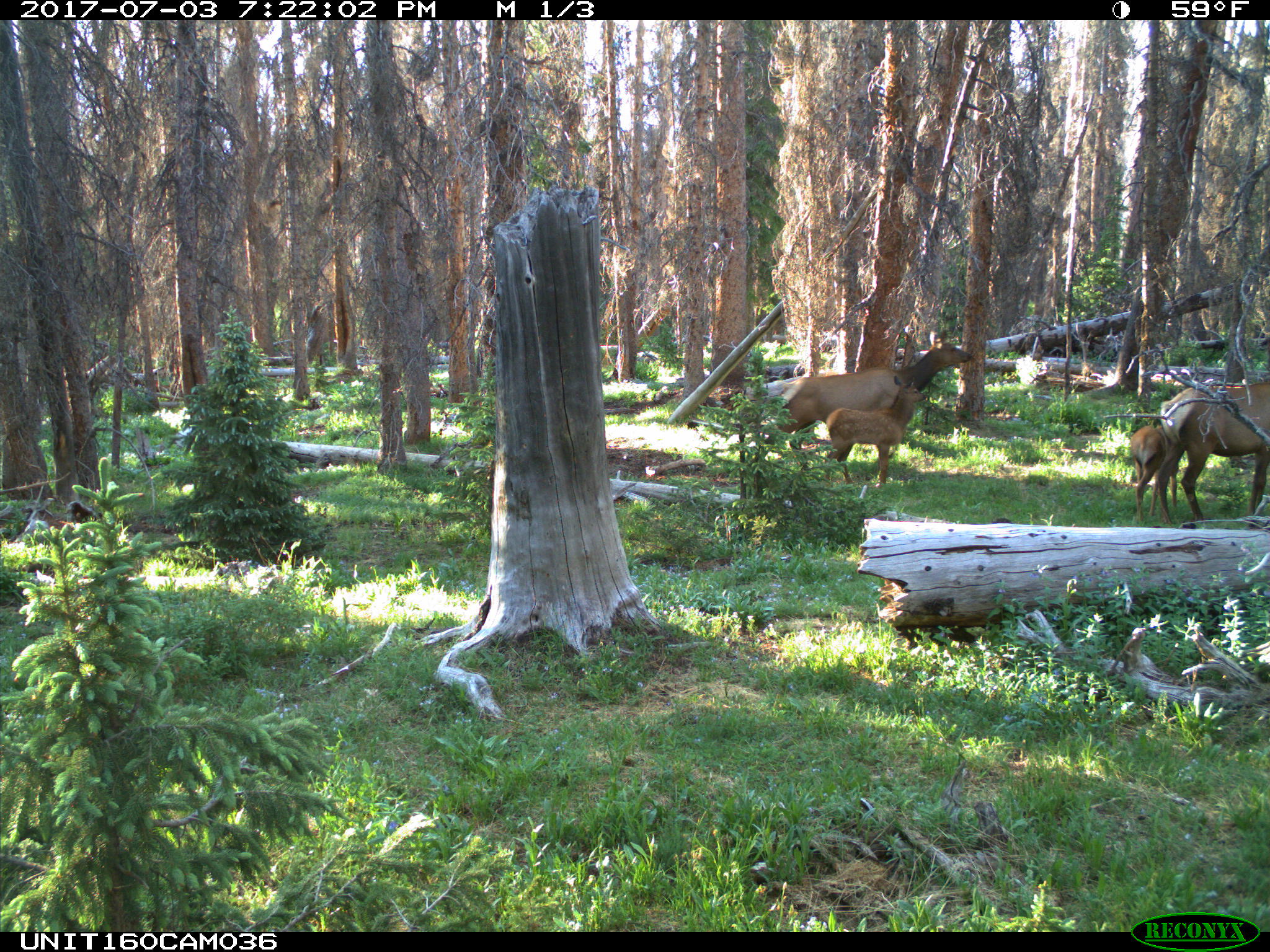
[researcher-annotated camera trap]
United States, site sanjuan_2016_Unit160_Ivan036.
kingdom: Animalia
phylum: Chordata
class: Mammalia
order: Artiodactyla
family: Cervidae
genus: Cervus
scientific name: Cervus elaphus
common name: red deer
Cervus elaphus (red deer).